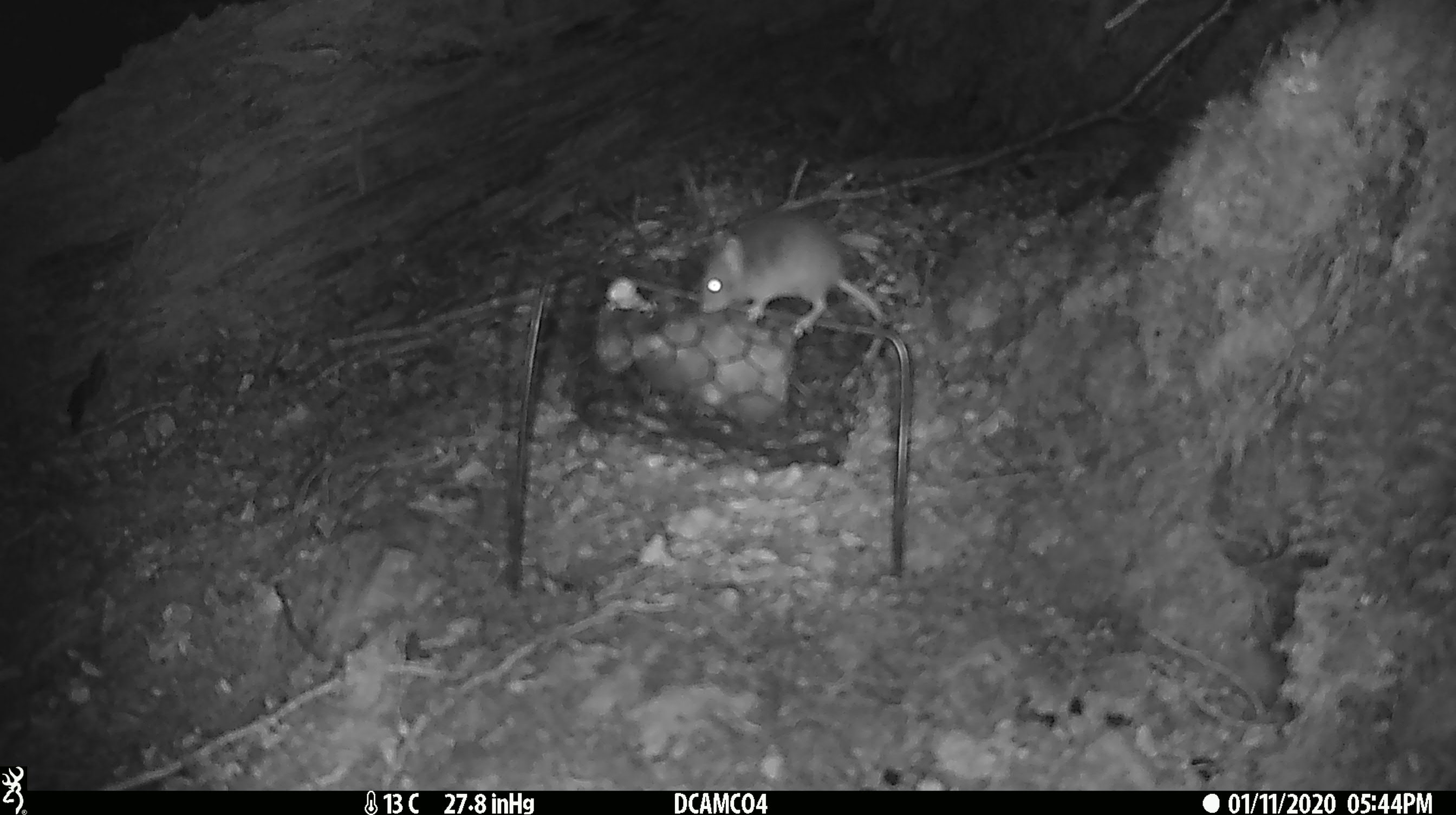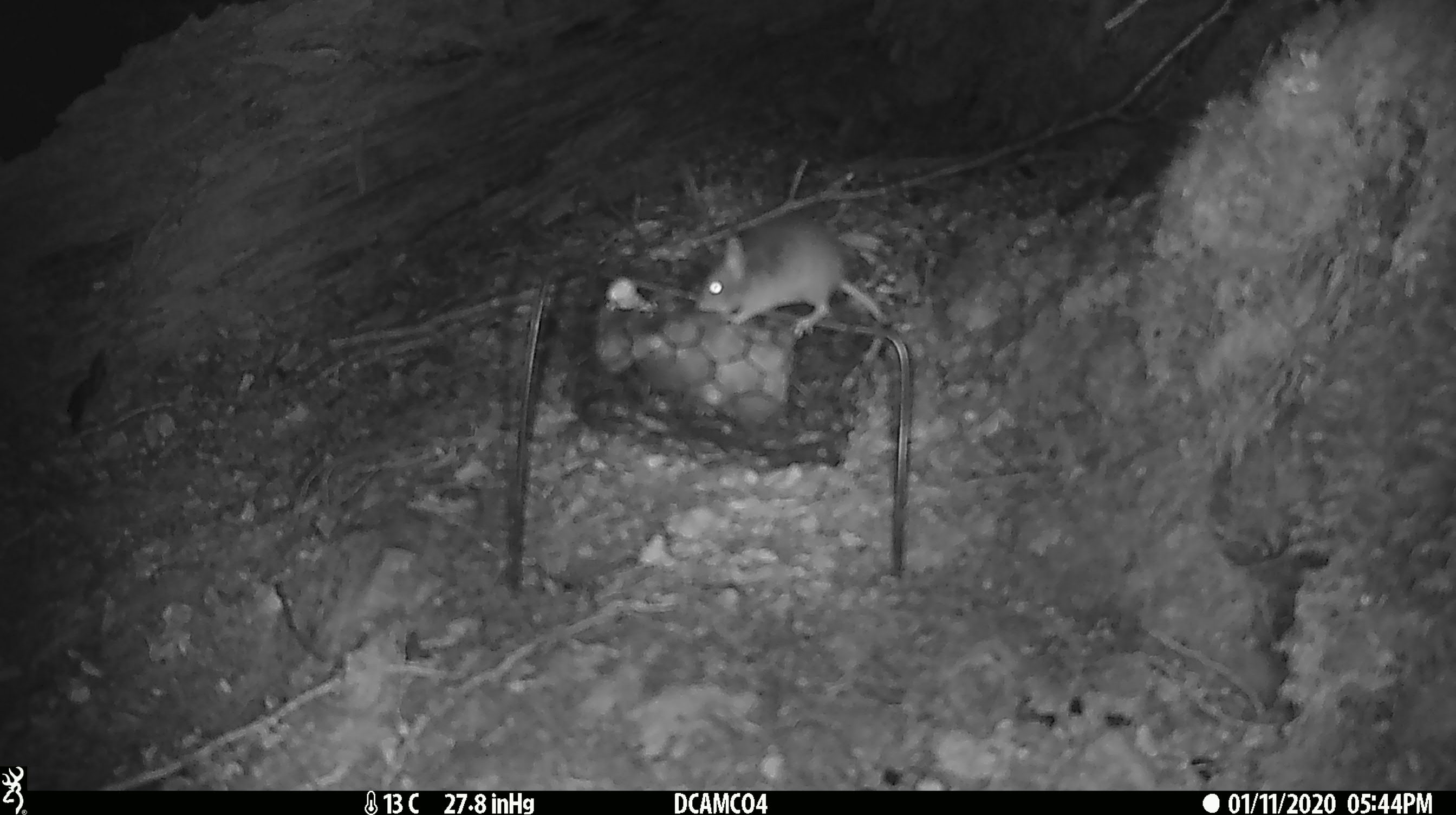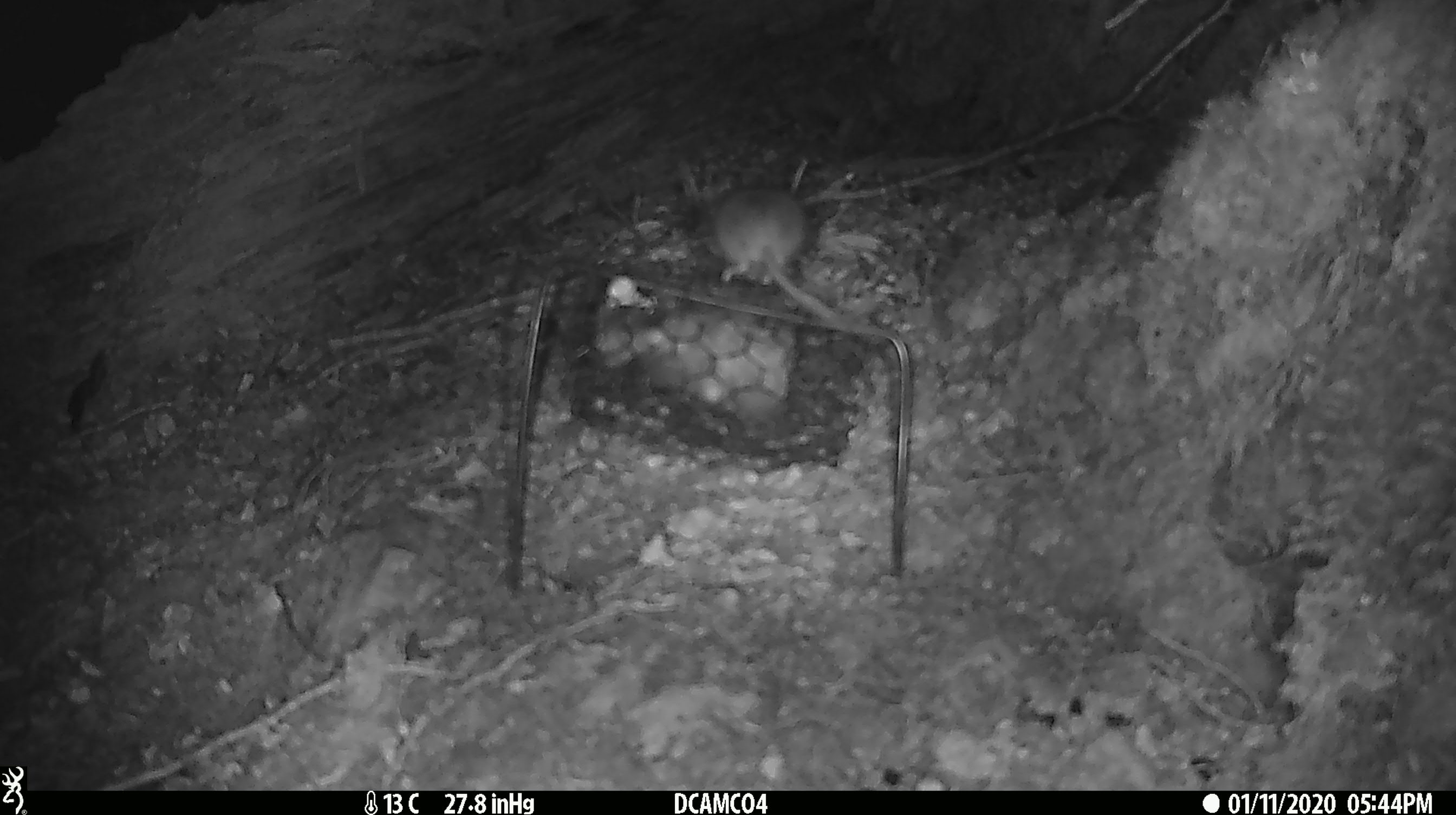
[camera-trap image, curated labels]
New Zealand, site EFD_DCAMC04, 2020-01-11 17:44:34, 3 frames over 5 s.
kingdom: Animalia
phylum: Chordata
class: Mammalia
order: Rodentia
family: Muridae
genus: Mus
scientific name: Mus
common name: mouse